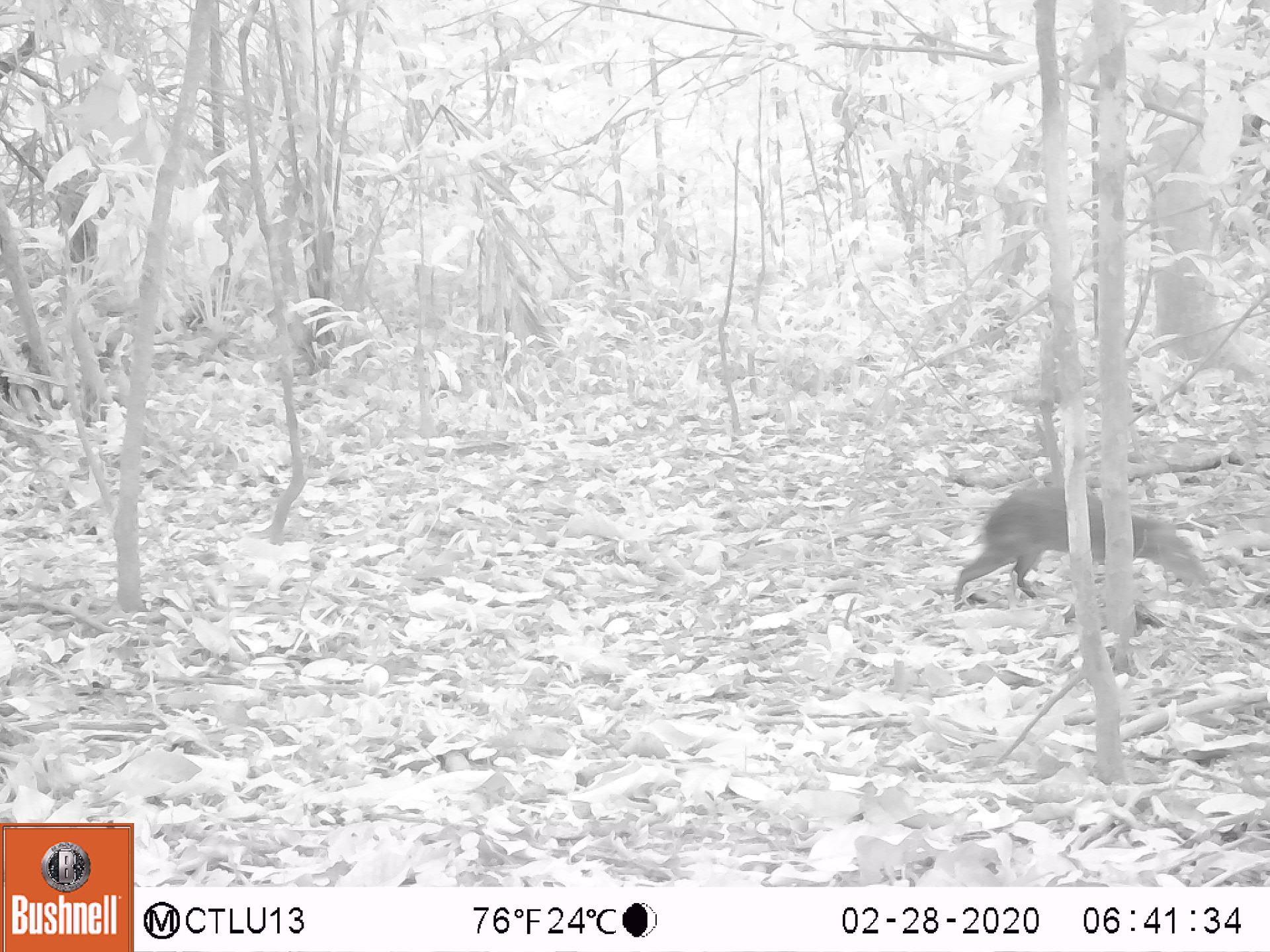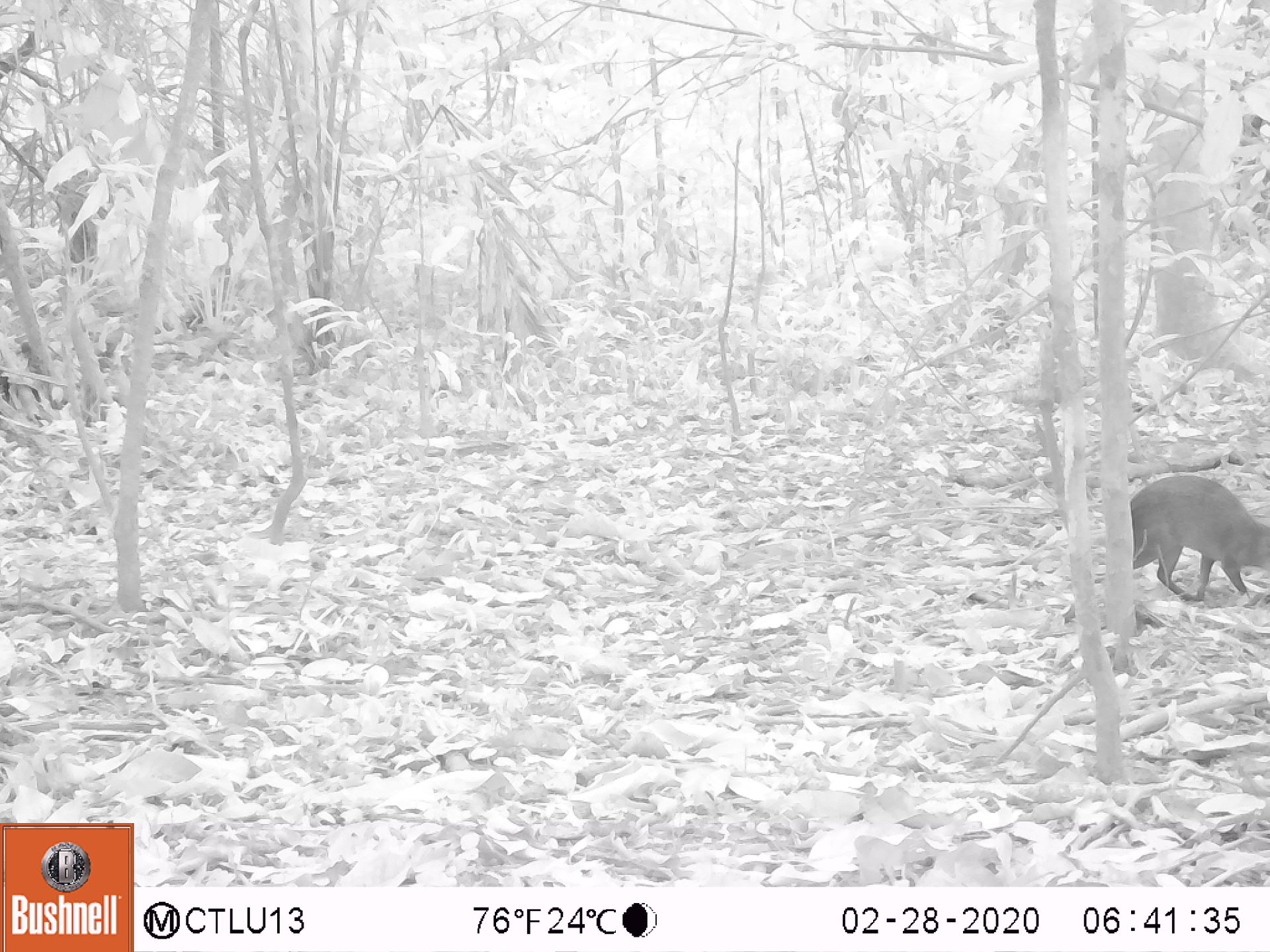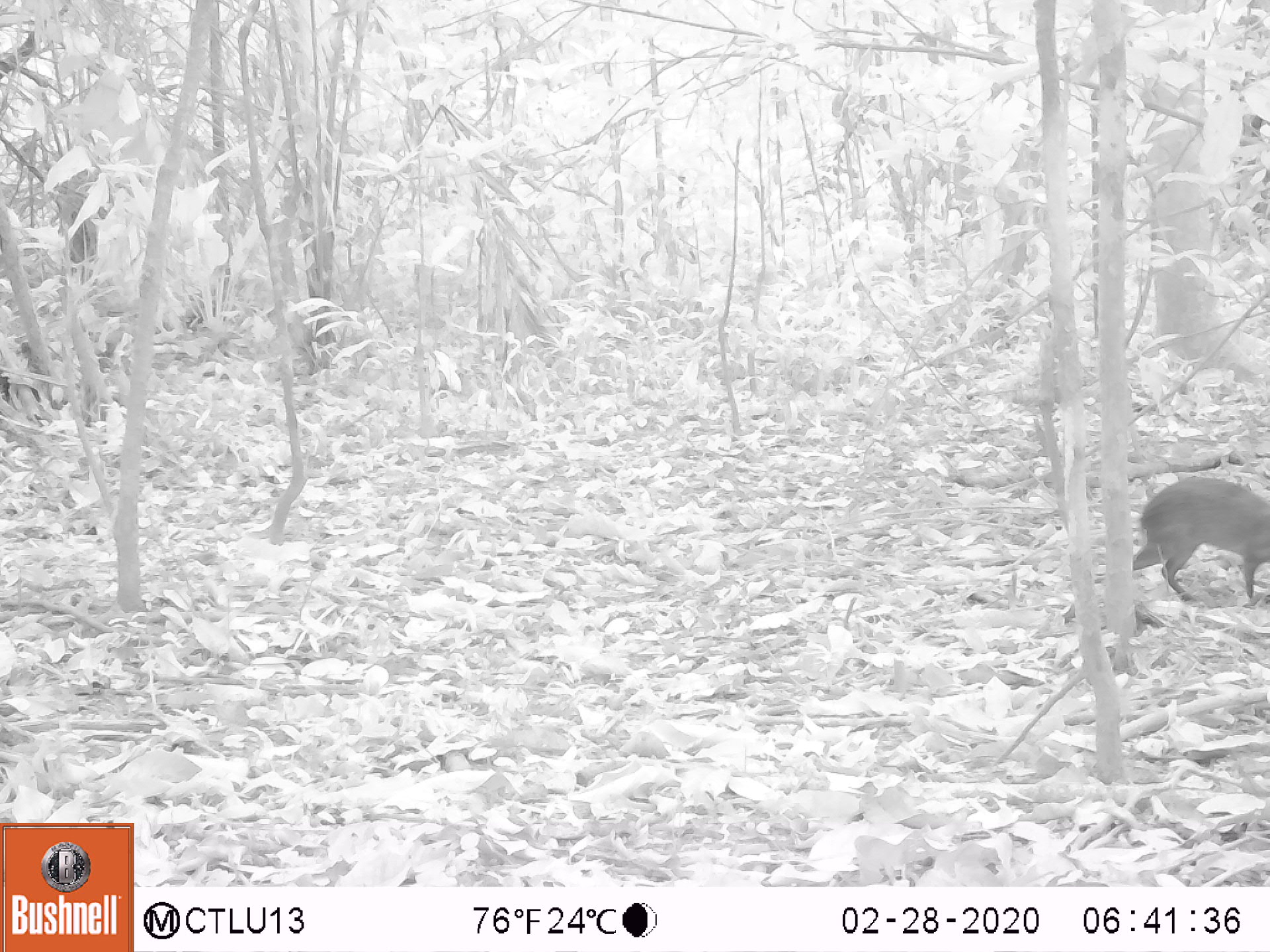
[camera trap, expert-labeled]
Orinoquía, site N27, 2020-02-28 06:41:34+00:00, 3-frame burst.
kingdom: Animalia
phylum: Chordata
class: Mammalia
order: Rodentia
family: Dasyproctidae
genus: Dasyprocta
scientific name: Dasyprocta fuliginosa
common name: black agouti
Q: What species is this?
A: Black agouti (Dasyprocta fuliginosa).